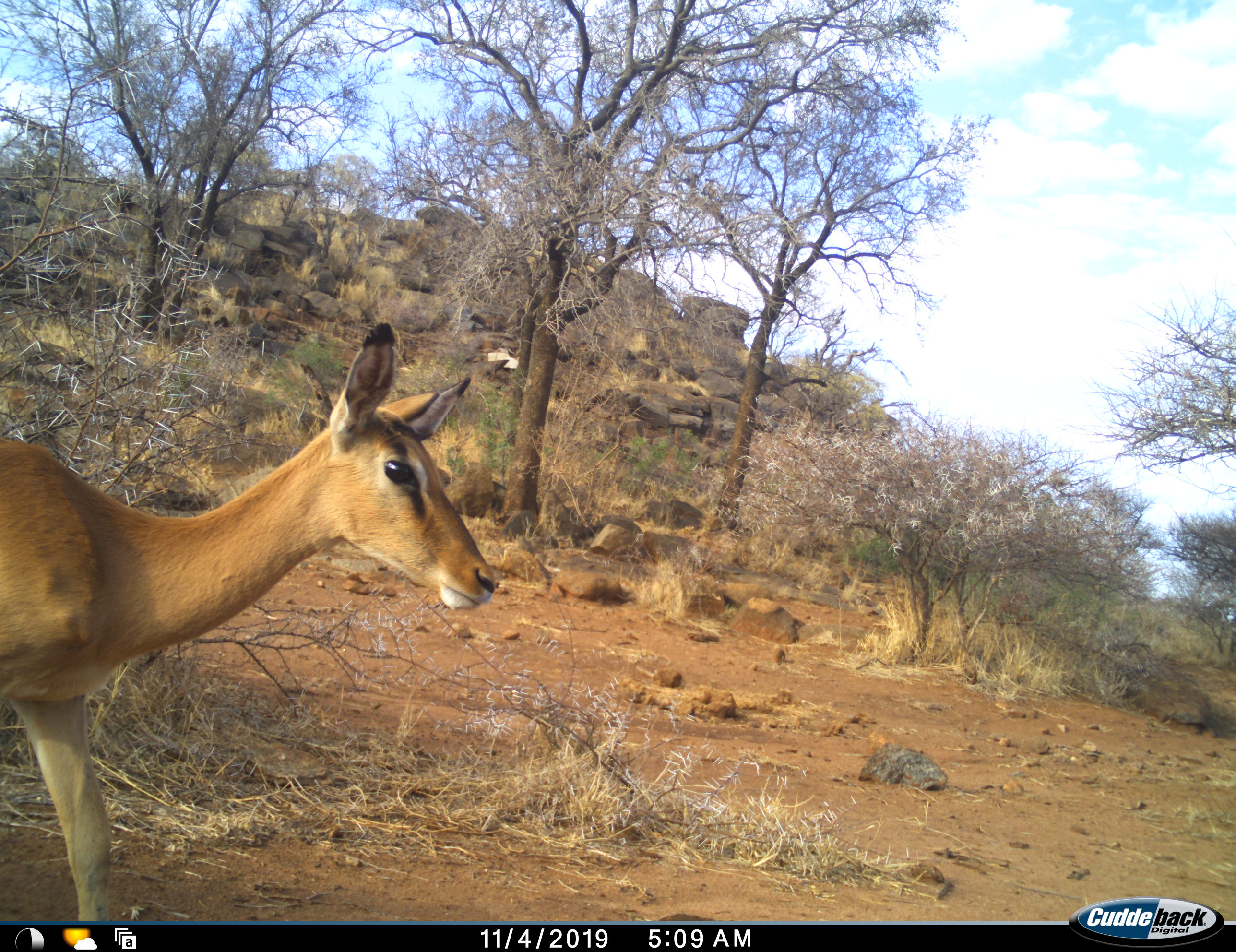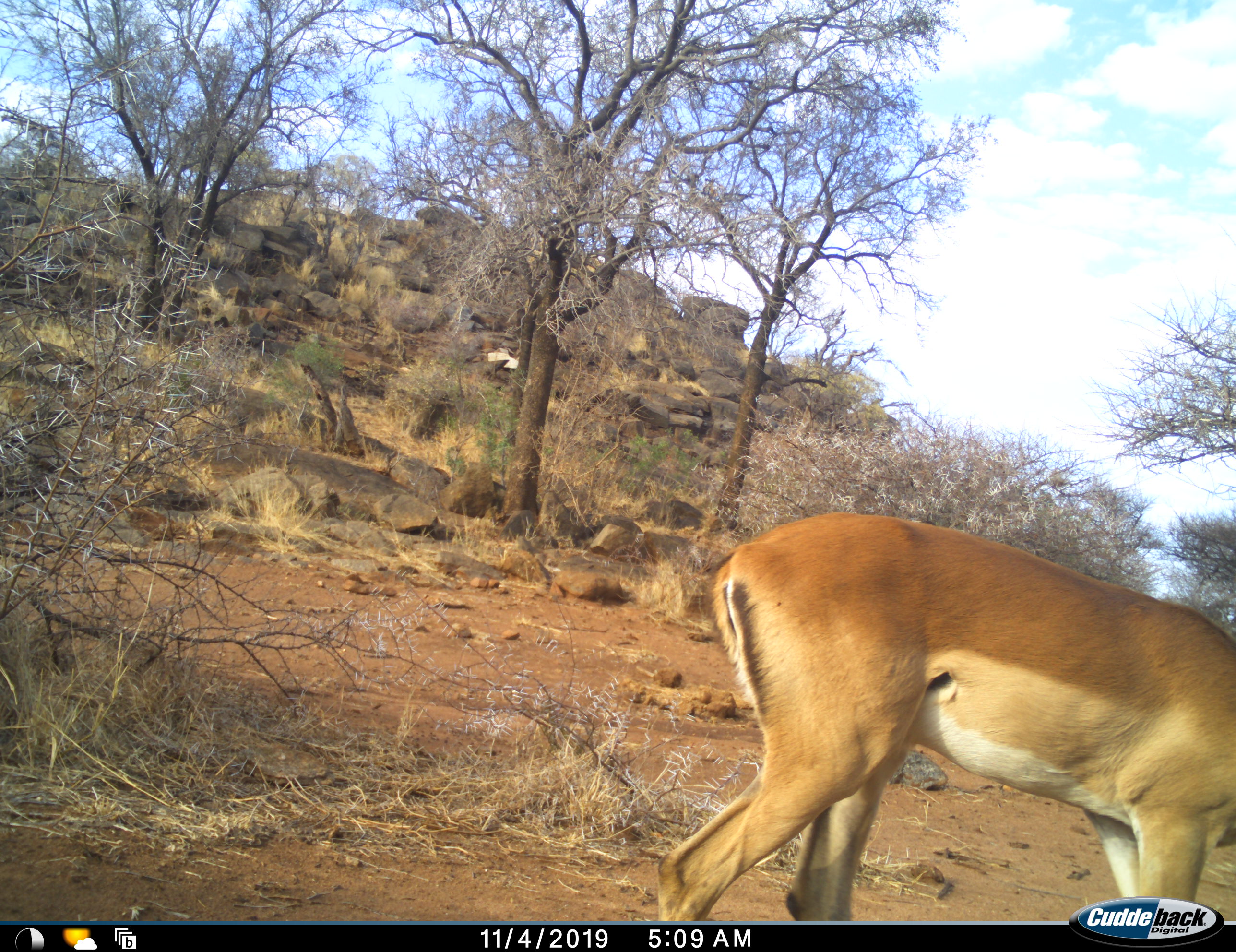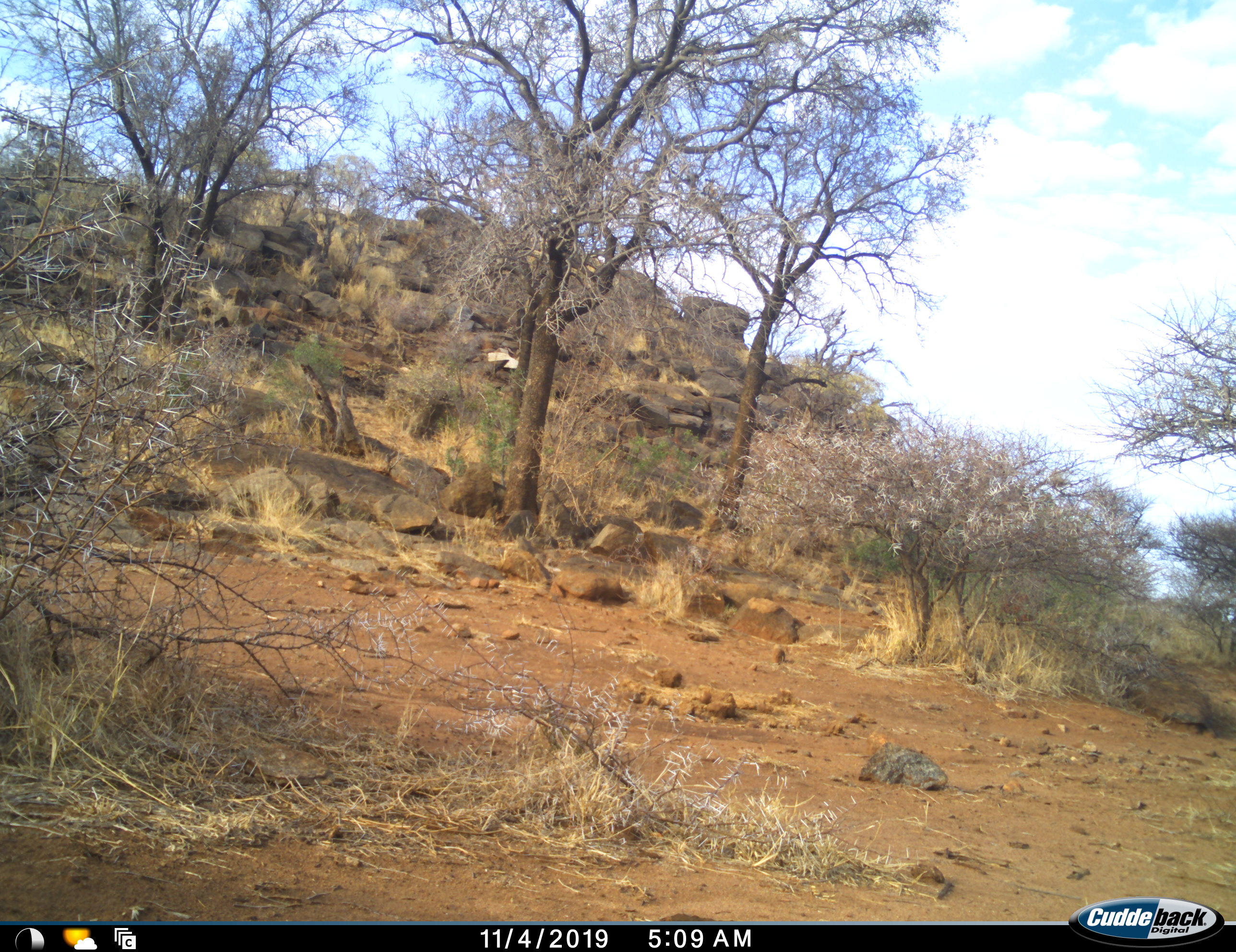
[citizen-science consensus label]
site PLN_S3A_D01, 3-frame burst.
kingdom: Animalia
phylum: Chordata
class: Mammalia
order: Artiodactyla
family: Bovidae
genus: Aepyceros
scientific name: Aepyceros melampus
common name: impala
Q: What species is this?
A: Impala (Aepyceros melampus).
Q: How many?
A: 1.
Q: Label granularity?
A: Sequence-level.